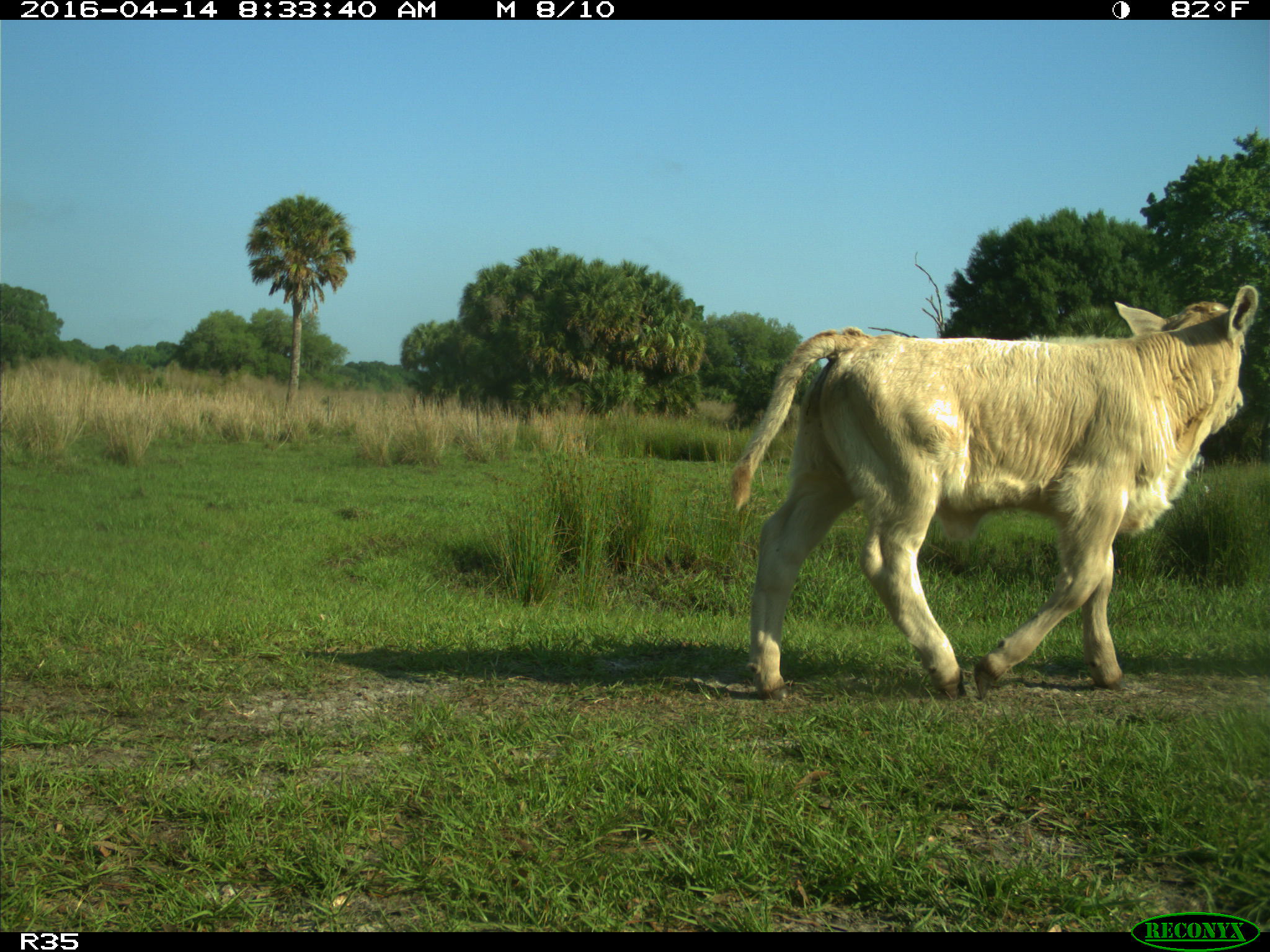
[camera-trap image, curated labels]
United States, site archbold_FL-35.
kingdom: Animalia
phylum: Chordata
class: Mammalia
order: Artiodactyla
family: Bovidae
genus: Bos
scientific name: Bos taurus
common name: domestic cow